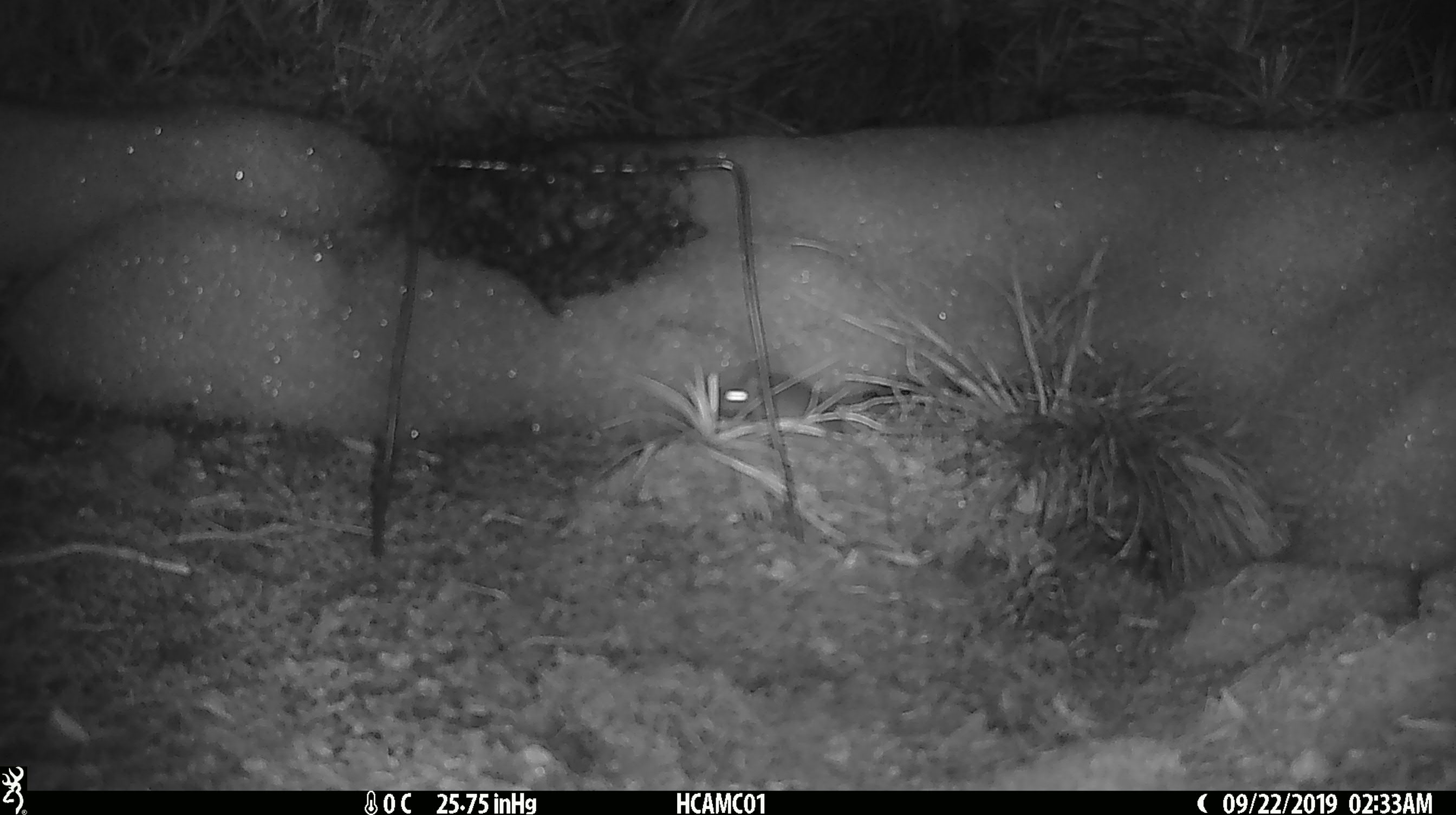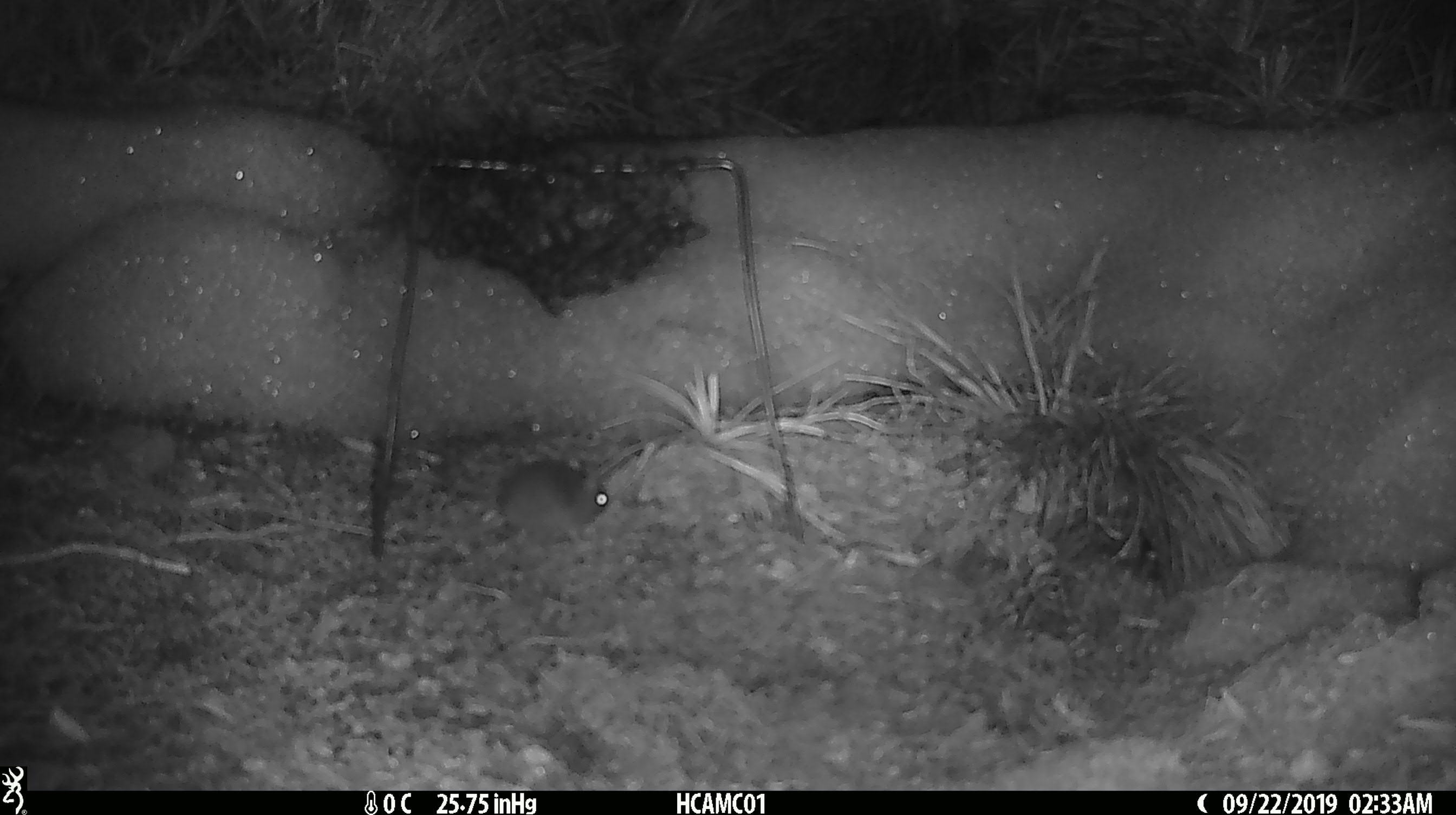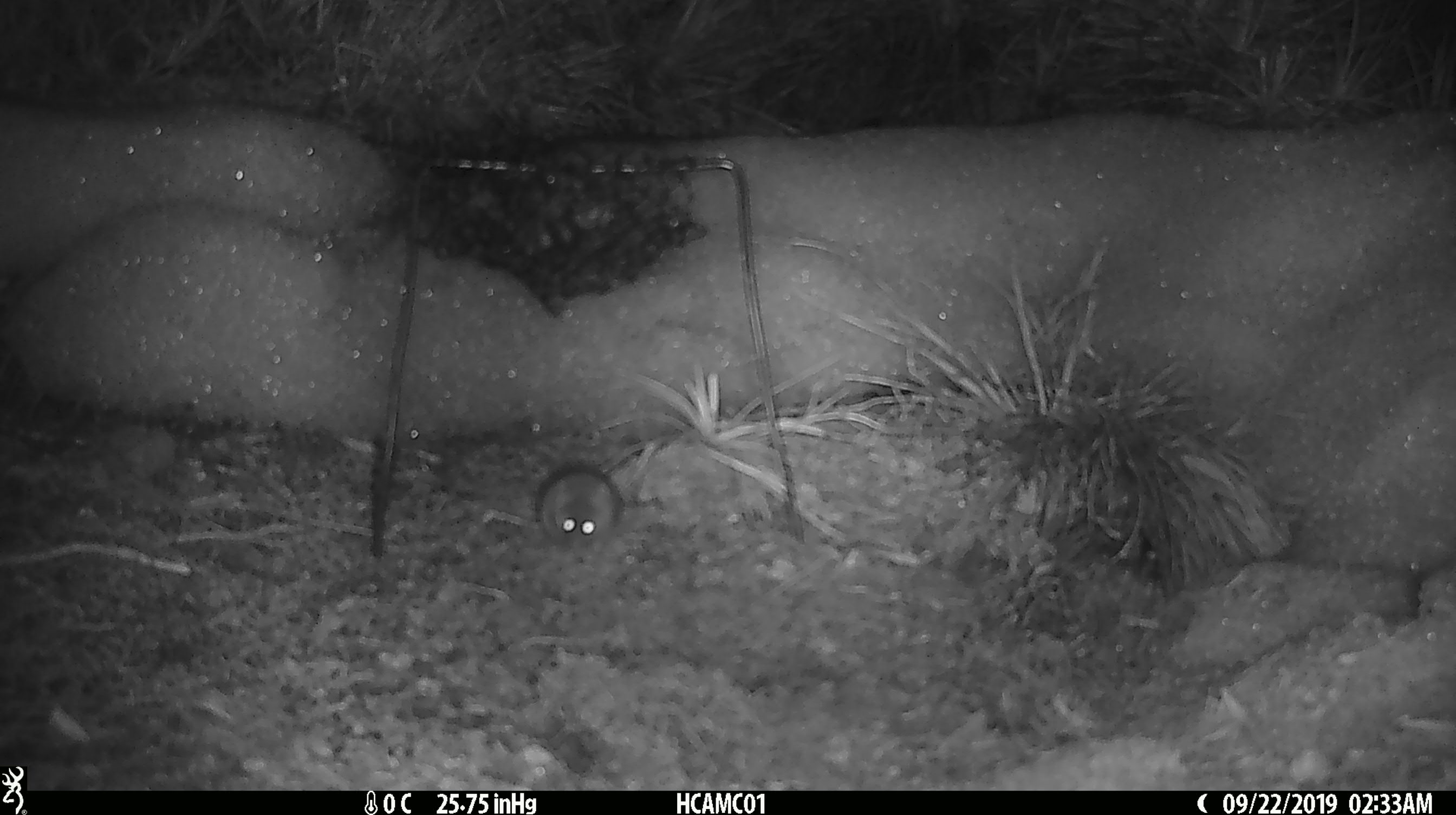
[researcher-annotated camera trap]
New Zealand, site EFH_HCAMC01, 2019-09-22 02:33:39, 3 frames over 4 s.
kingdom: Animalia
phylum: Chordata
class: Mammalia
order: Rodentia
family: Muridae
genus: Mus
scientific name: Mus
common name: mouse